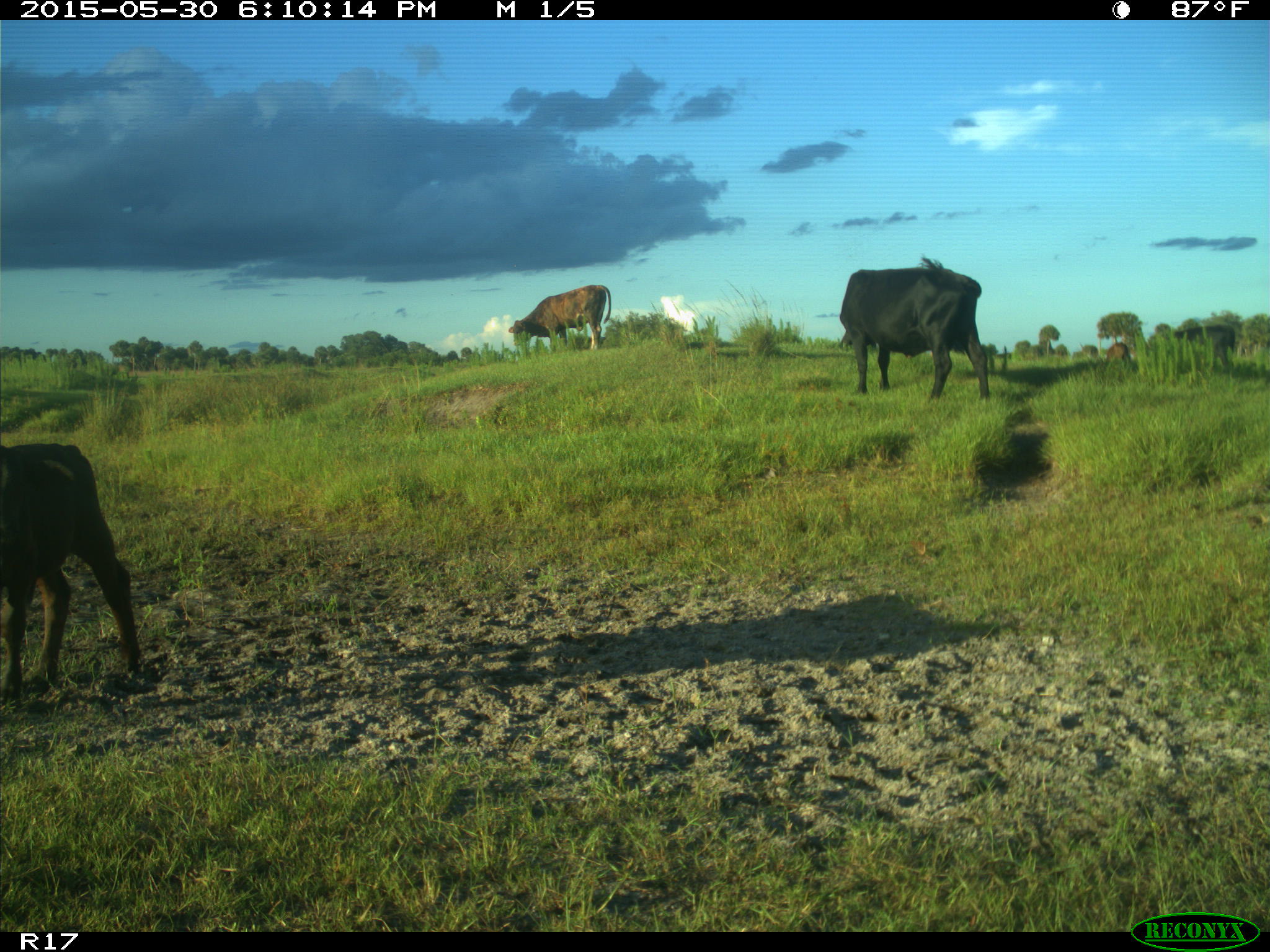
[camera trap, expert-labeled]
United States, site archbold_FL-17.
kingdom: Animalia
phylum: Chordata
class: Mammalia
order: Artiodactyla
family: Bovidae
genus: Bos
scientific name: Bos taurus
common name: domestic cow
Bos taurus (domestic cow).